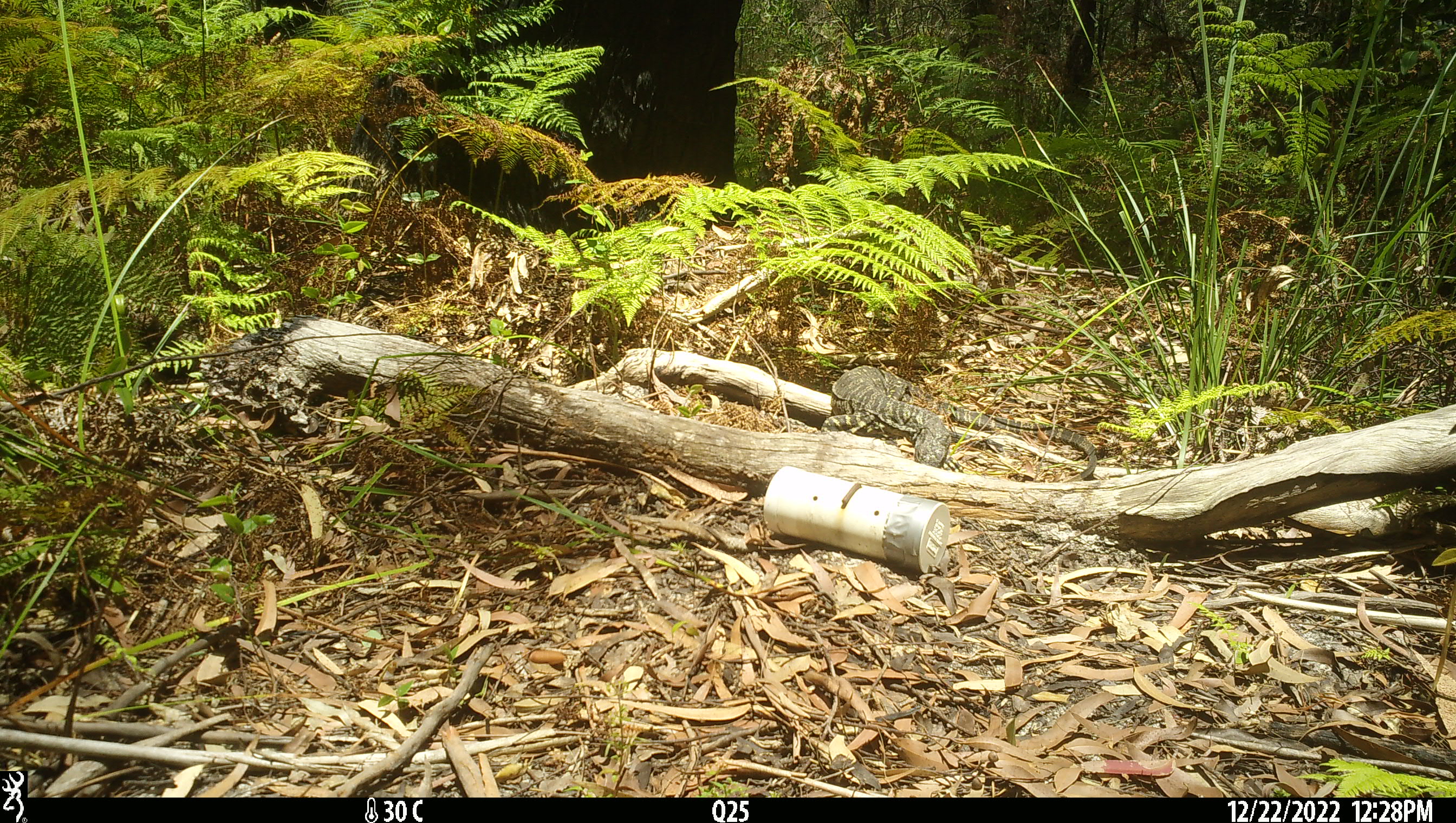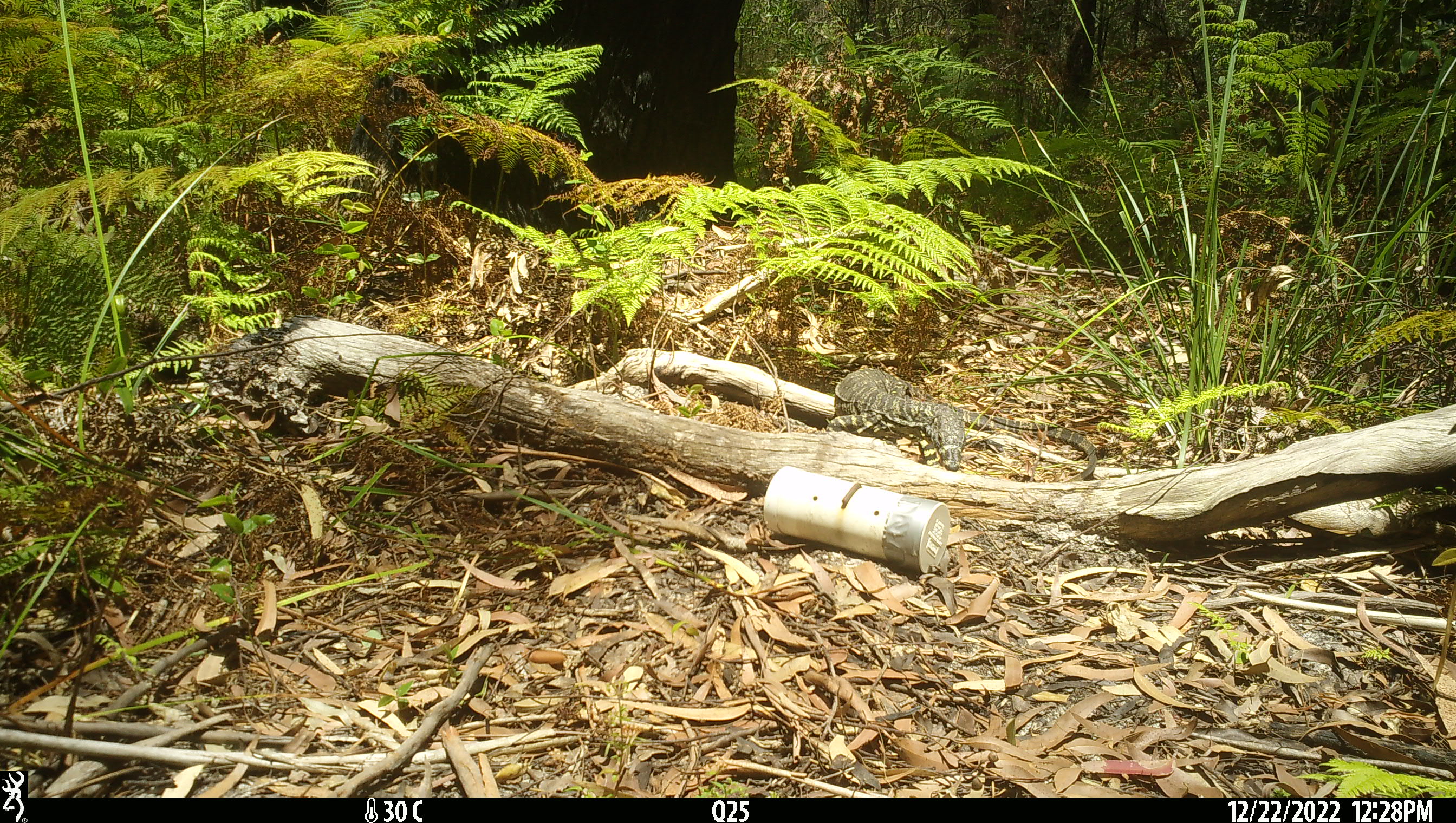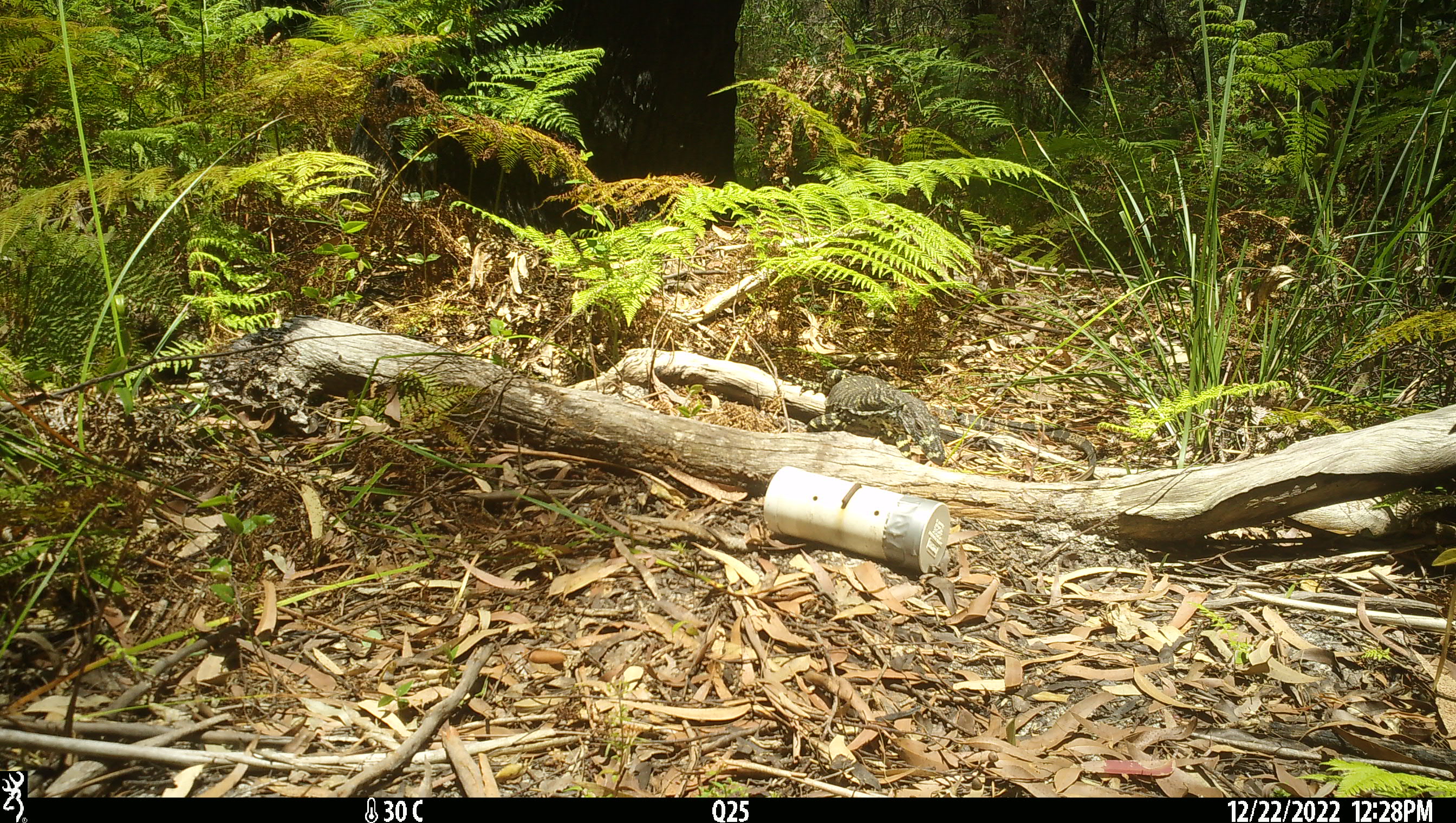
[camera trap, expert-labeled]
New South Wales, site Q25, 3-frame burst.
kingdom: Animalia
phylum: Chordata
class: Reptilia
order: Squamata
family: Varanidae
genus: Varanus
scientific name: Varanus varius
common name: lace monitor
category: goanna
Goanna (lace monitor) (Varanus varius).